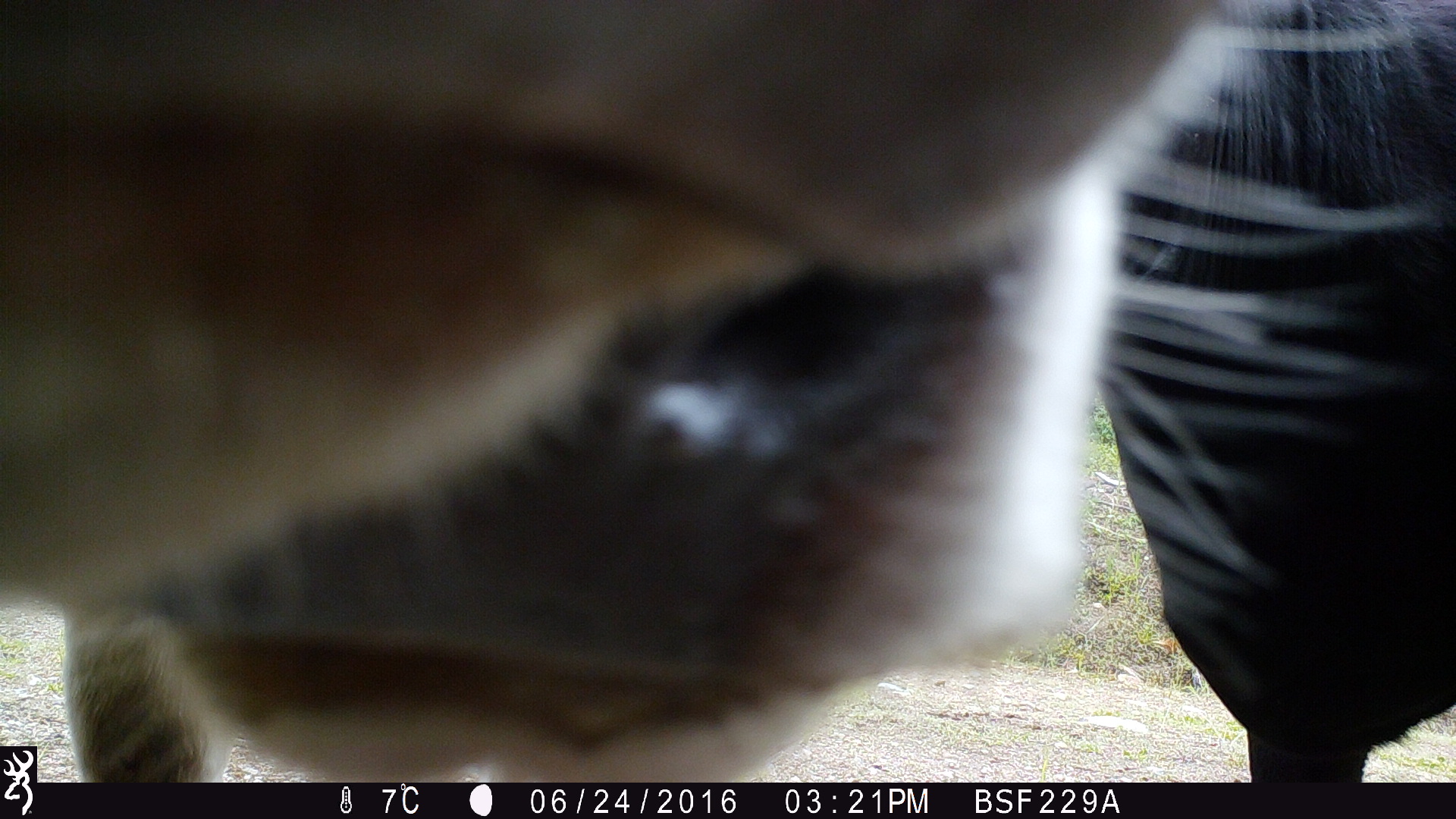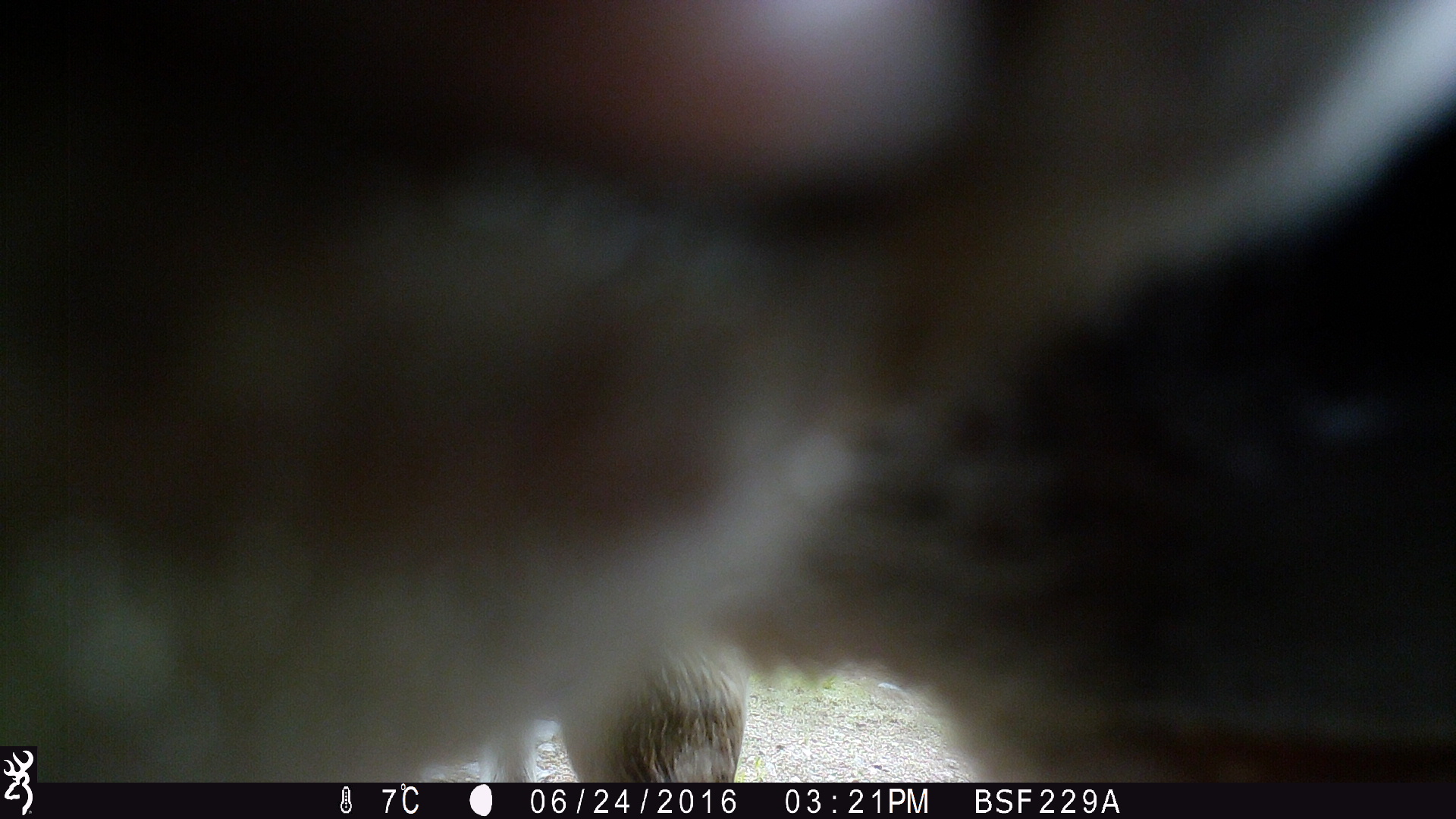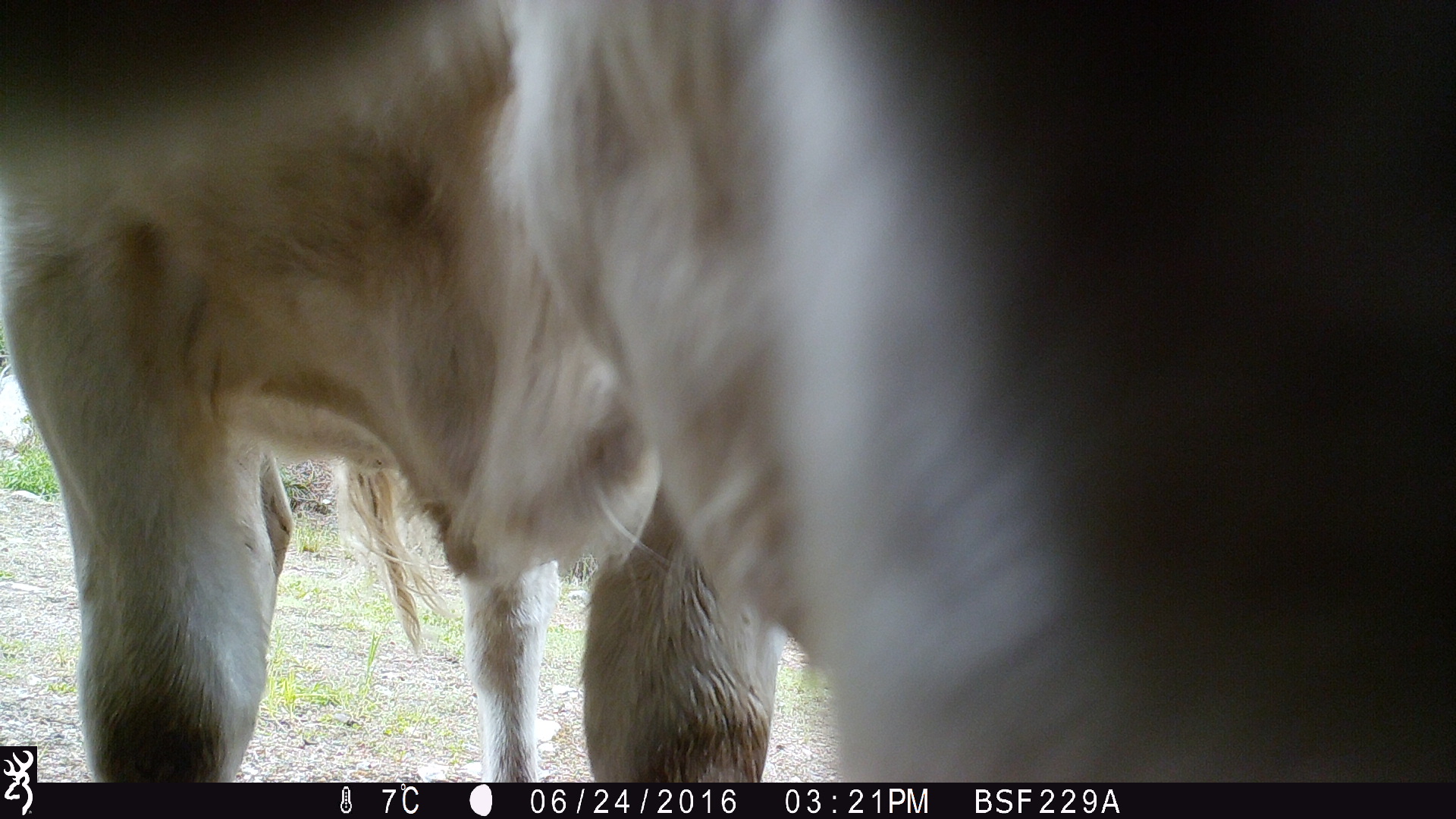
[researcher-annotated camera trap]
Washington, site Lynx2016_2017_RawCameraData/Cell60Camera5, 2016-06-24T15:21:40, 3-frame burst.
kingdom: Animalia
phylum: Chordata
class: Mammalia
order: Artiodactyla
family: Bovidae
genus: Bos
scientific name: Bos taurus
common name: domestic cattle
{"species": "domestic cattle (Bos taurus)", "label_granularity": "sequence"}